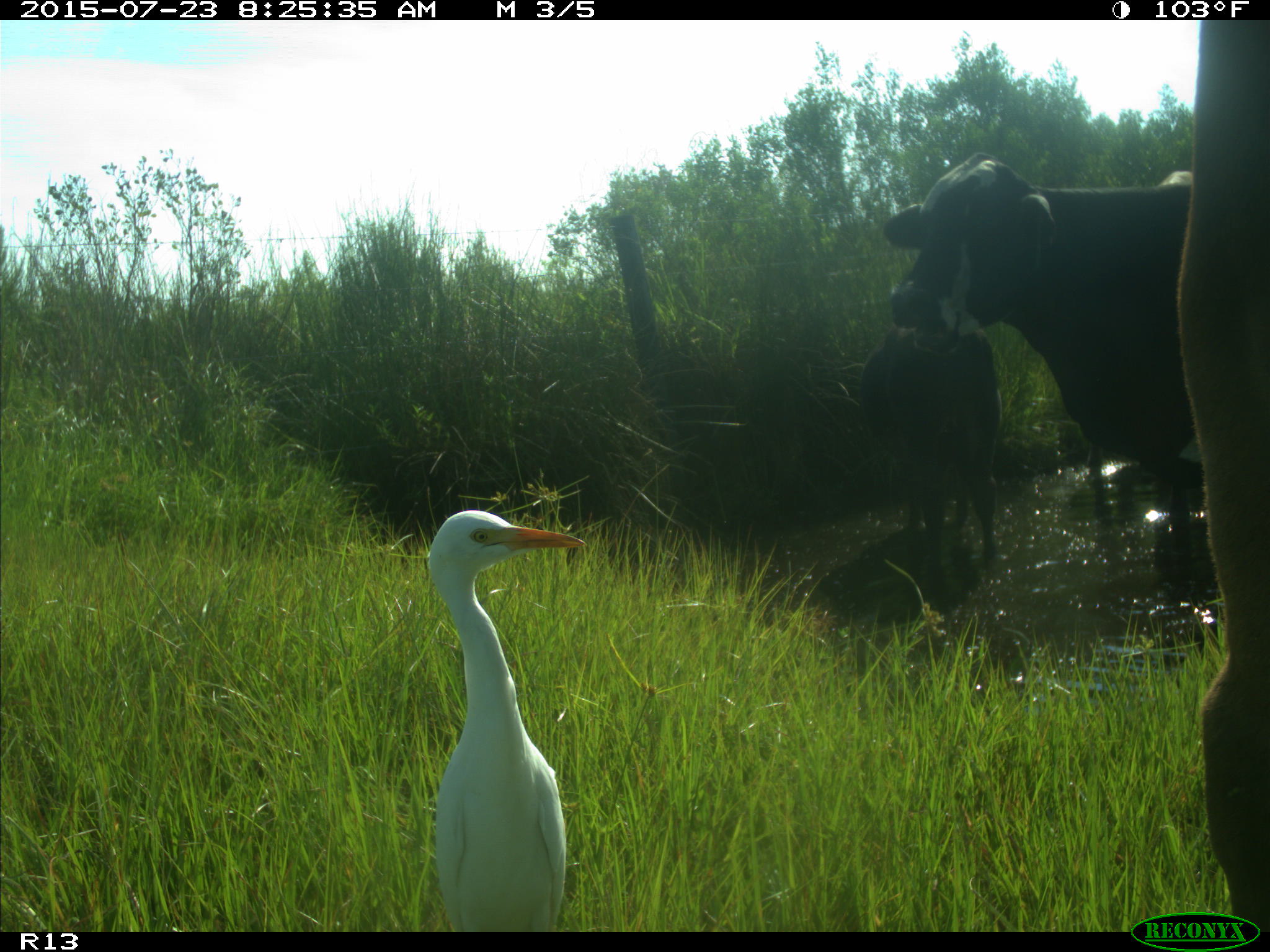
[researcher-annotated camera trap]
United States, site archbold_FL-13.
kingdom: Animalia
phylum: Chordata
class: Mammalia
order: Artiodactyla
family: Bovidae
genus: Bos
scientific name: Bos taurus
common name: domestic cow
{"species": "Bos taurus (domestic cow)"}